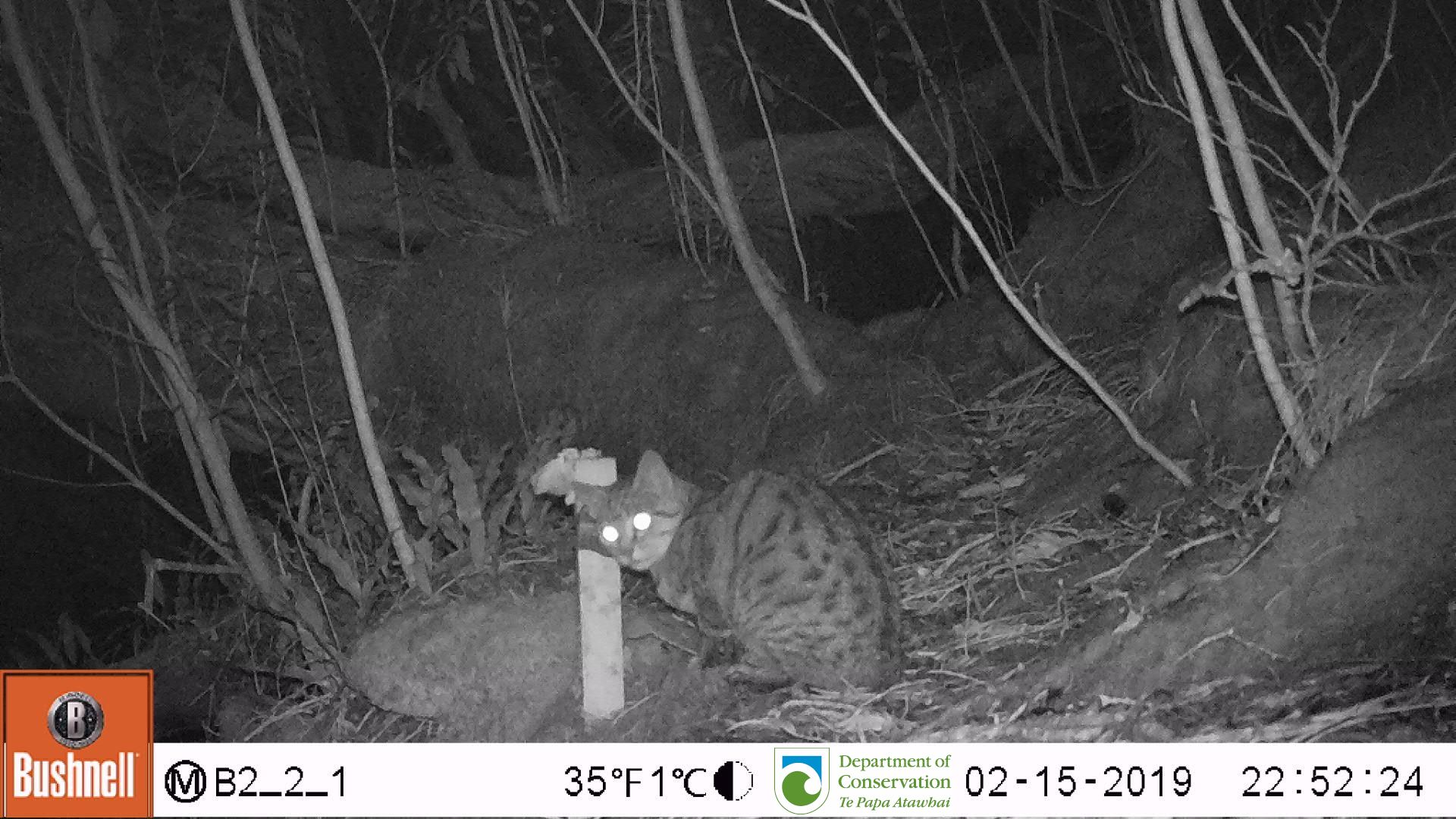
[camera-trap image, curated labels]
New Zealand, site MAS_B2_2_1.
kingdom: Animalia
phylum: Chordata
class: Mammalia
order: Carnivora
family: Felidae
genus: Felis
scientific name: Felis catus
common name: domestic cat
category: cat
Cat (domestic cat) (Felis catus).